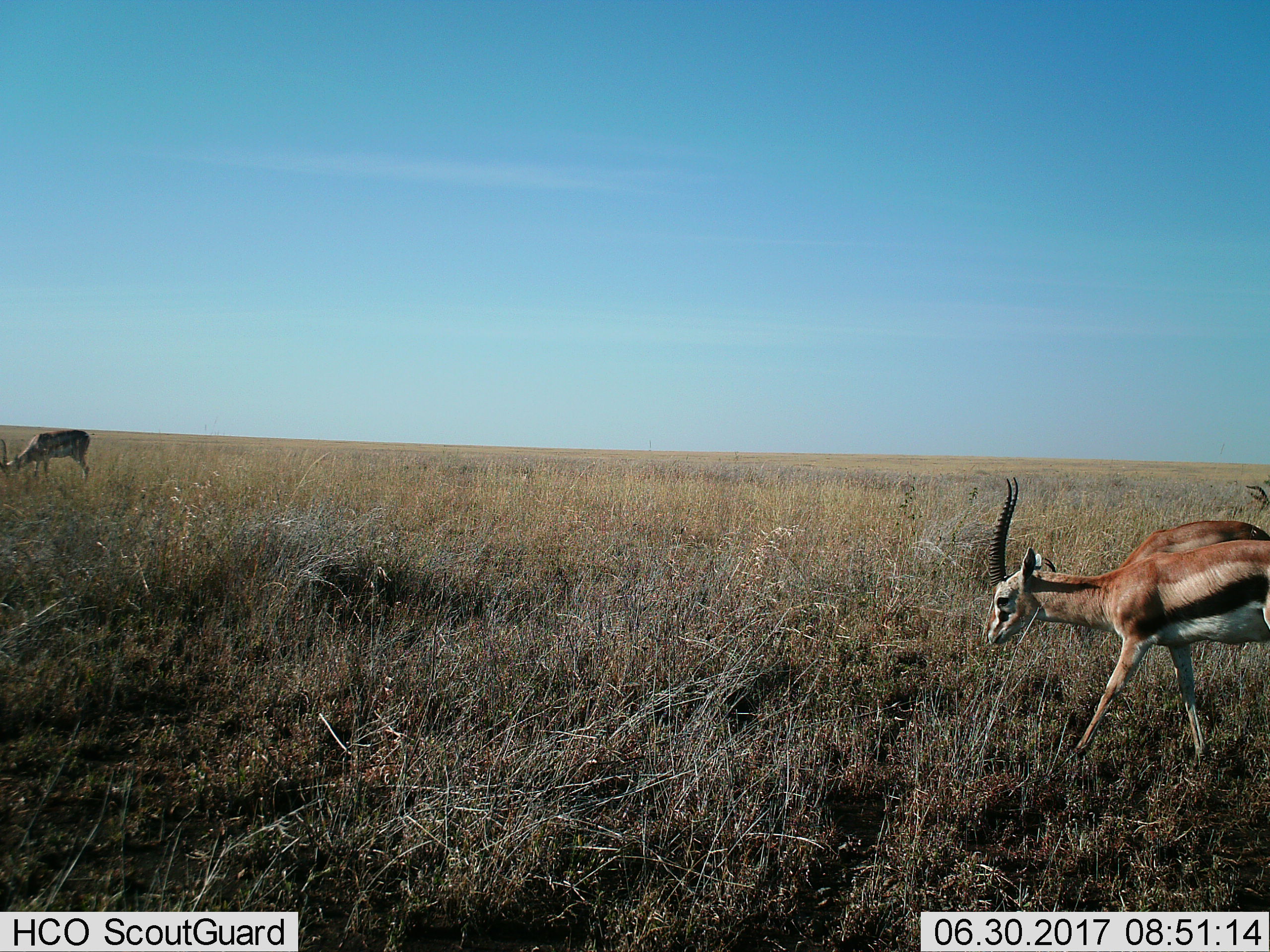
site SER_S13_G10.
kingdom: Animalia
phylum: Chordata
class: Mammalia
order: Artiodactyla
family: Bovidae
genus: Eudorcas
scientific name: Eudorcas thomsonii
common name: thomson's gazelle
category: gazellethomsons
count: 3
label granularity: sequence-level